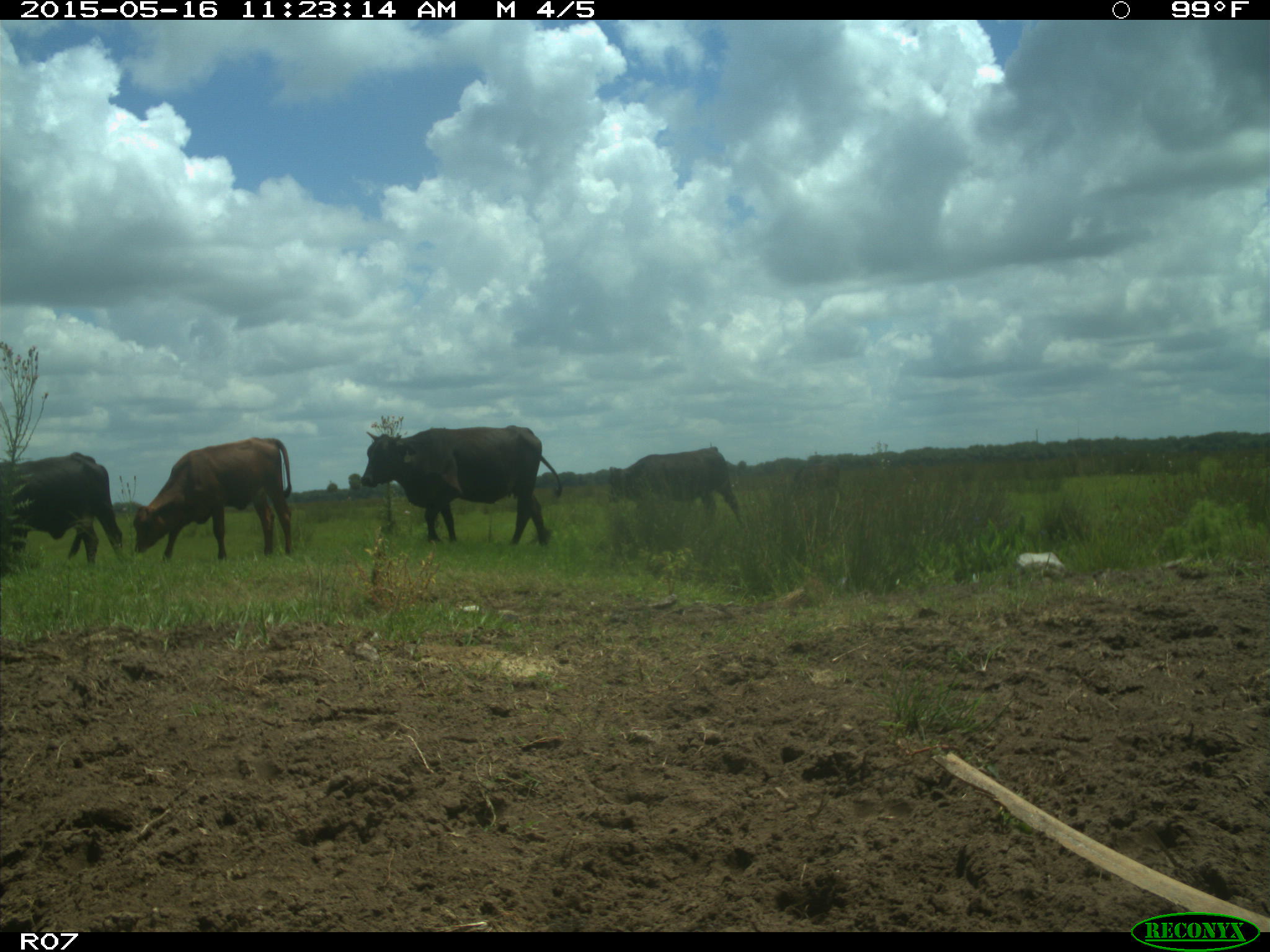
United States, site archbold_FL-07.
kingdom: Animalia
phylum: Chordata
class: Mammalia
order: Artiodactyla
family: Bovidae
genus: Bos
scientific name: Bos taurus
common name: domestic cow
Bos taurus (domestic cow).